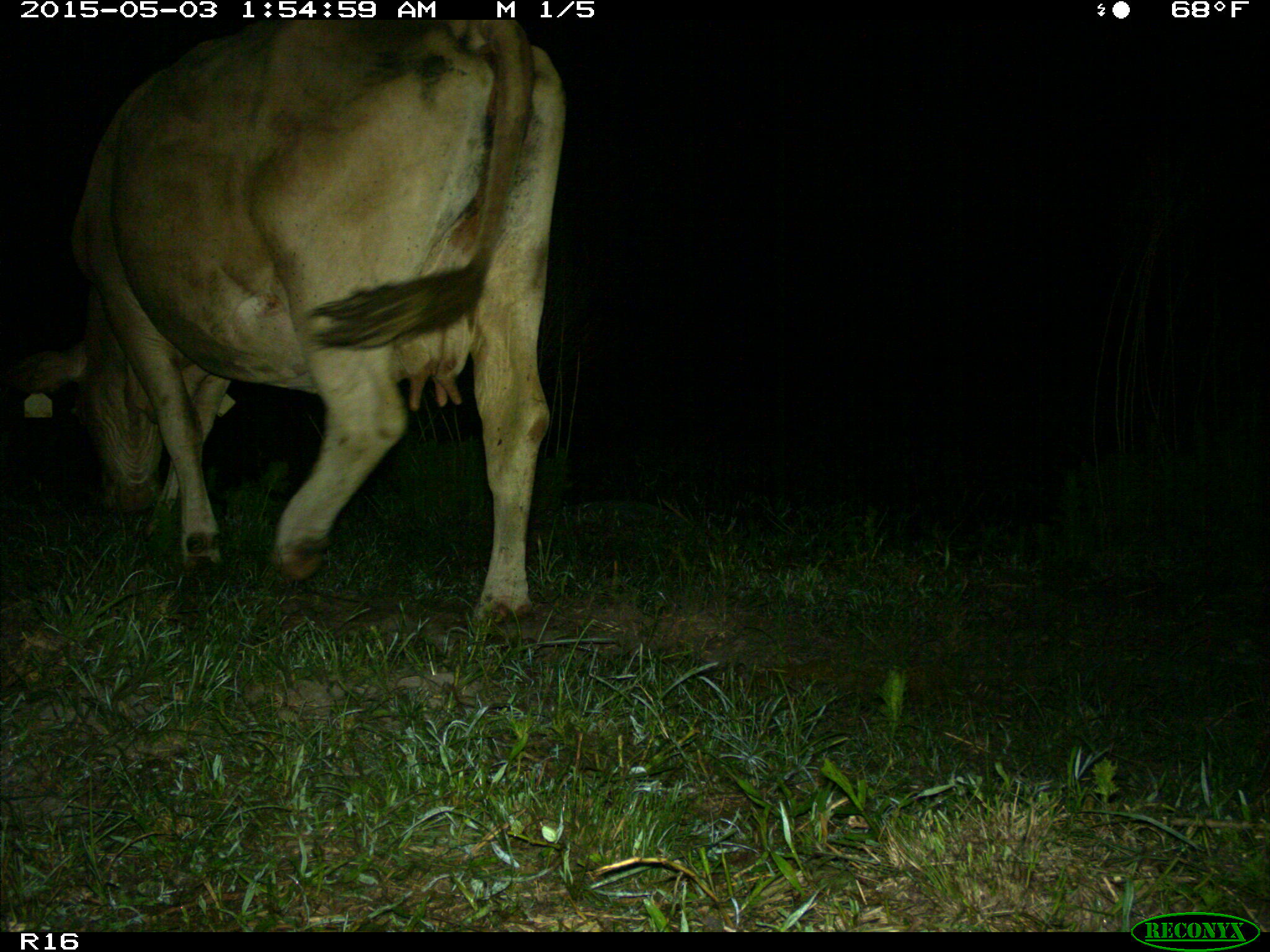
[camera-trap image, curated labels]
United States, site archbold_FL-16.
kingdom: Animalia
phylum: Chordata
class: Mammalia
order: Artiodactyla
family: Bovidae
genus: Bos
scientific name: Bos taurus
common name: domestic cow